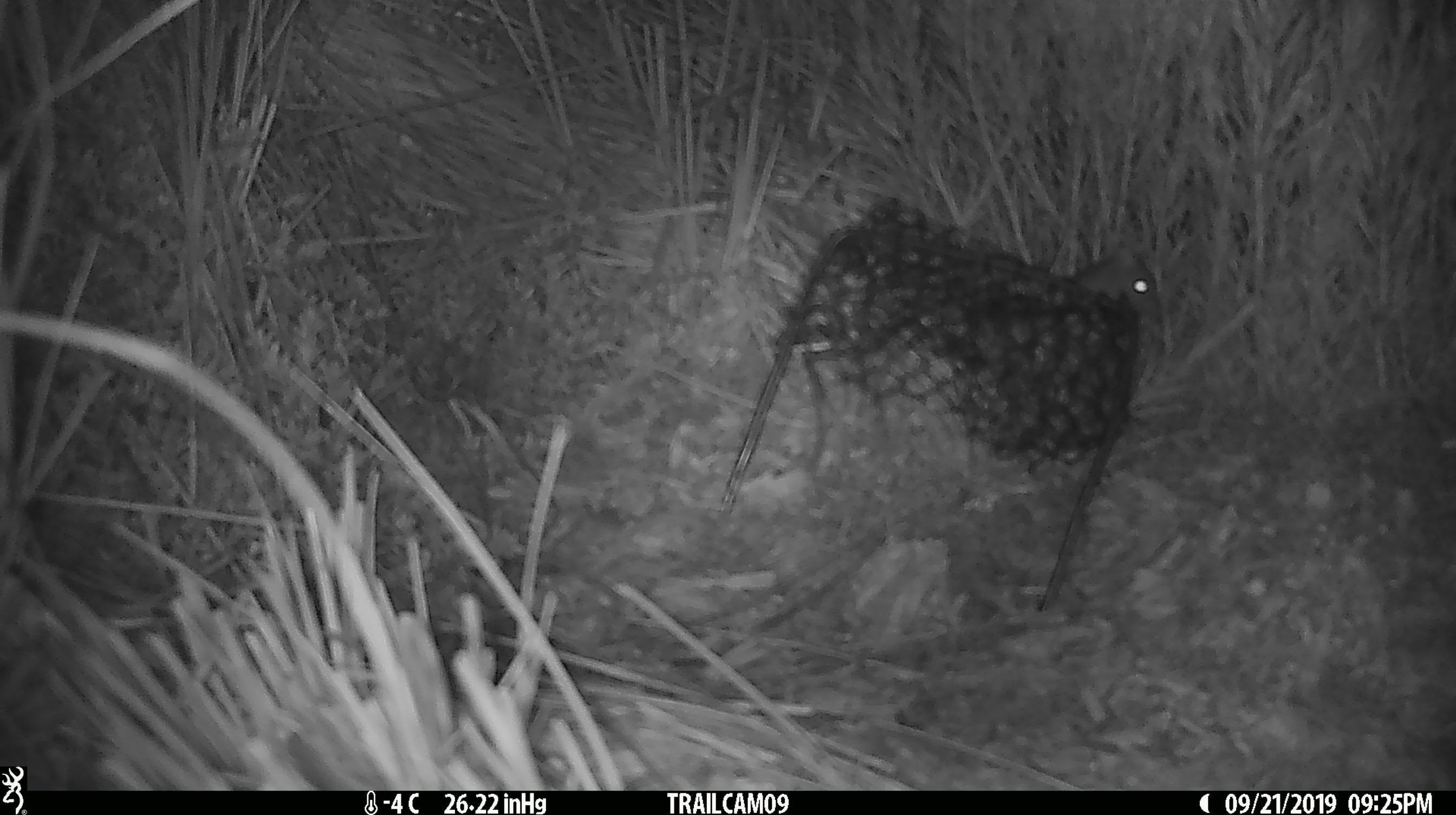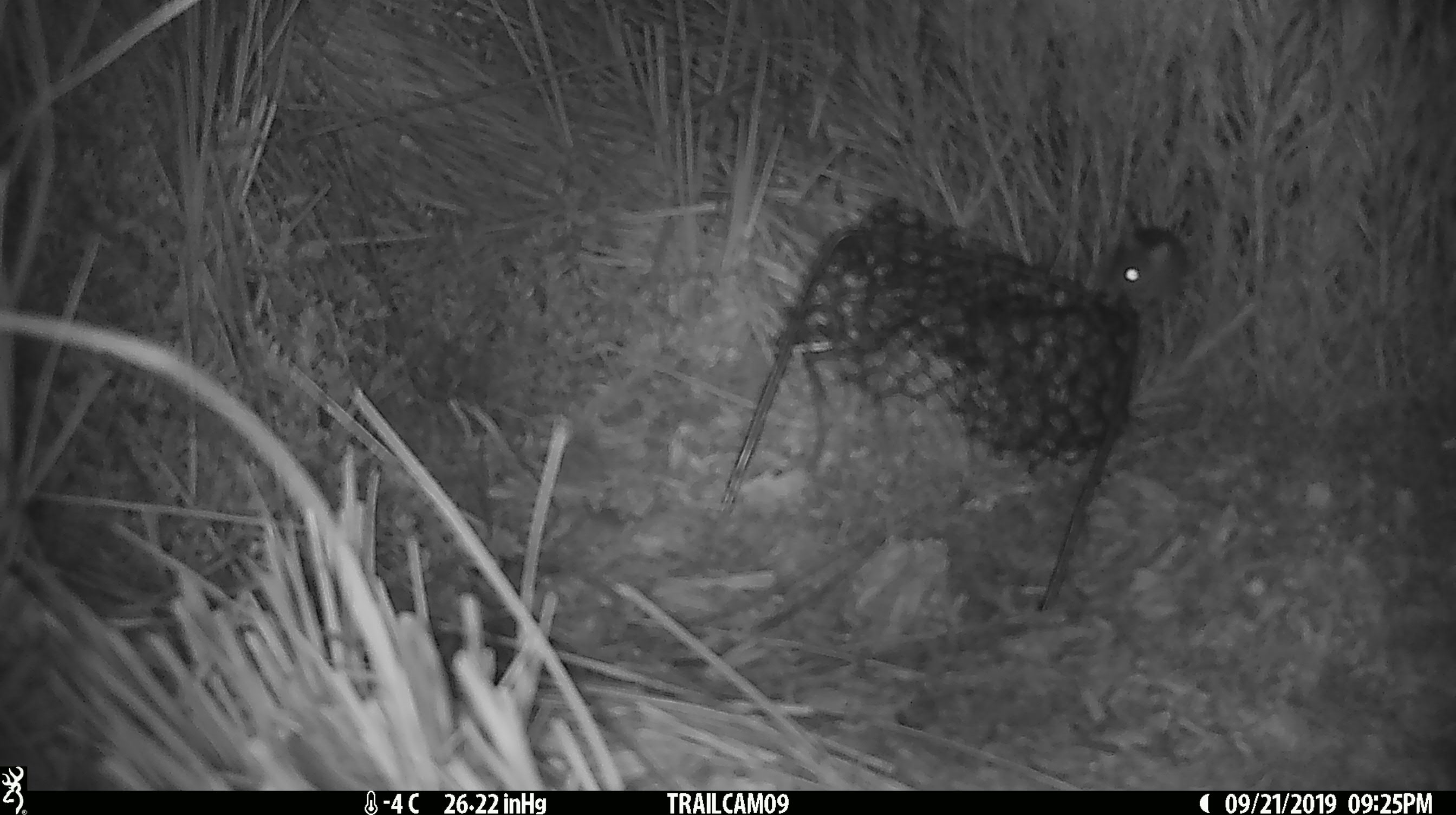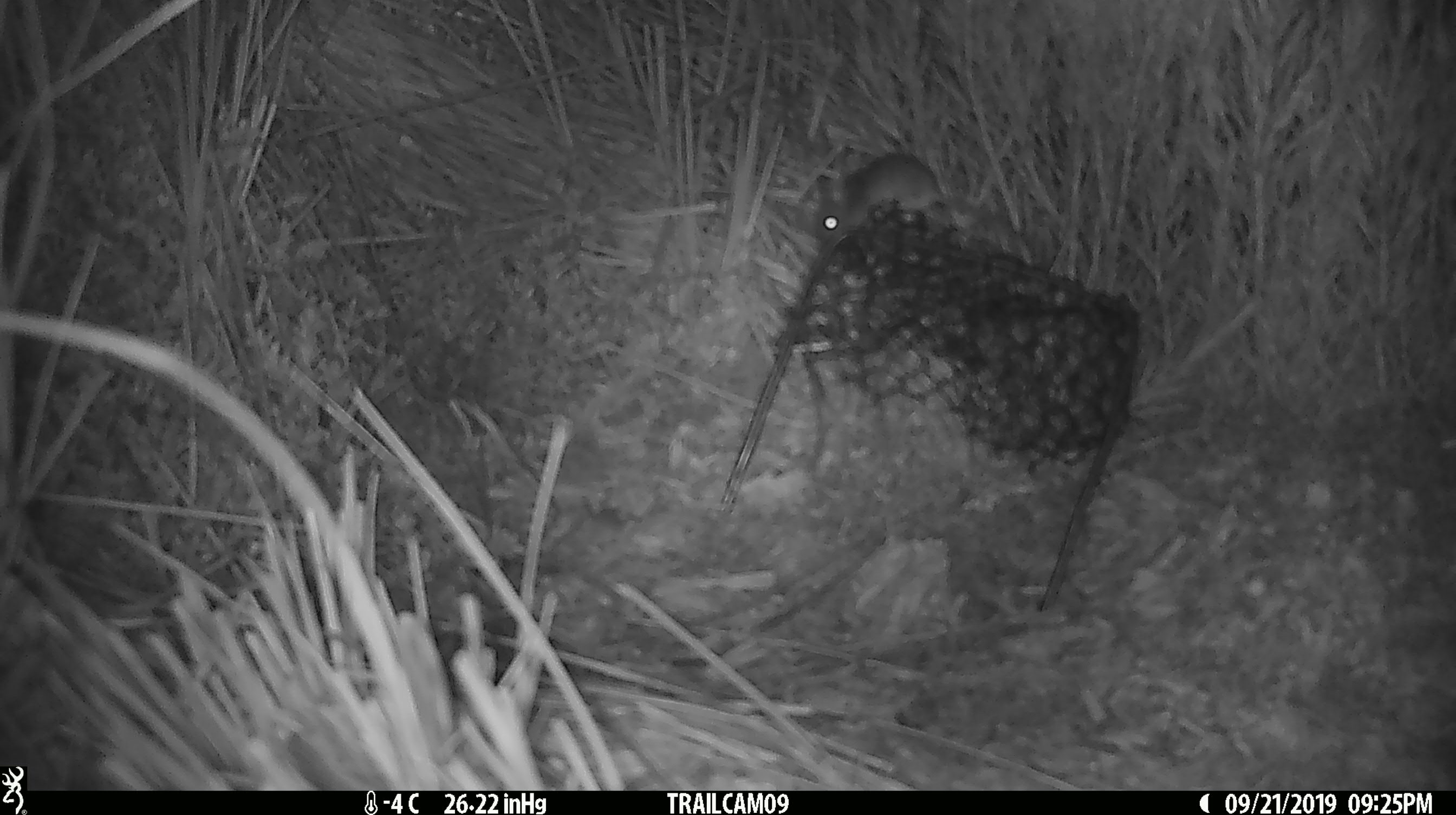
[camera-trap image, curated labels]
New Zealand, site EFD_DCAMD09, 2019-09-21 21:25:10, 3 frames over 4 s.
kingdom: Animalia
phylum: Chordata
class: Mammalia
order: Rodentia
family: Muridae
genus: Mus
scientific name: Mus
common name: mouse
Mouse (Mus).